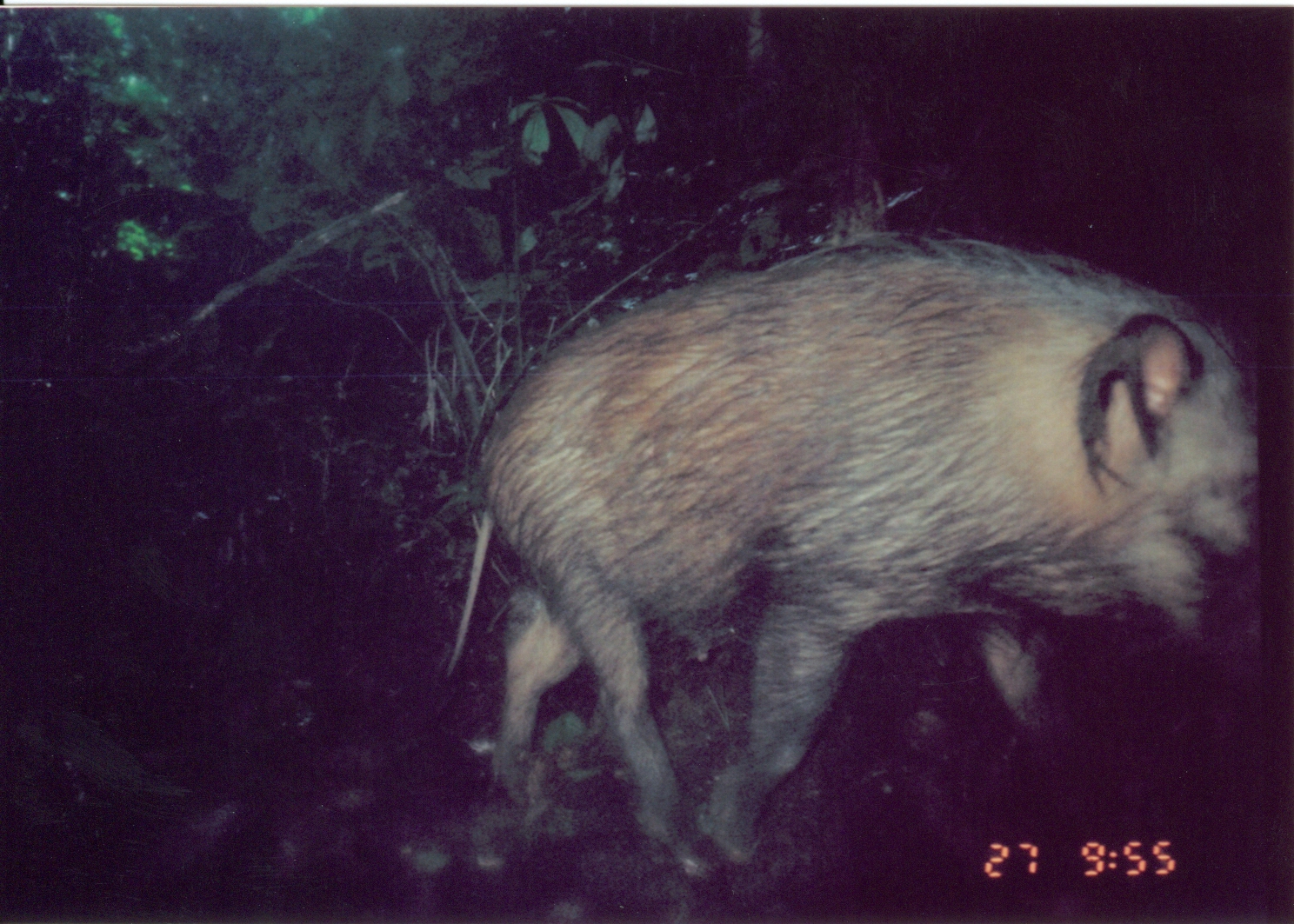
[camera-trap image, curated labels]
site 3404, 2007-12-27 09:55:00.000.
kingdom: Animalia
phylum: Chordata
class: Mammalia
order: Artiodactyla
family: Suidae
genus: Potamochoerus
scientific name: Potamochoerus larvatus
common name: bushpig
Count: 1.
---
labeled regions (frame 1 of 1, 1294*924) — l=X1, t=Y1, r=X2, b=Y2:
potamochoerus larvatus: l=444, t=230, r=1260, b=884